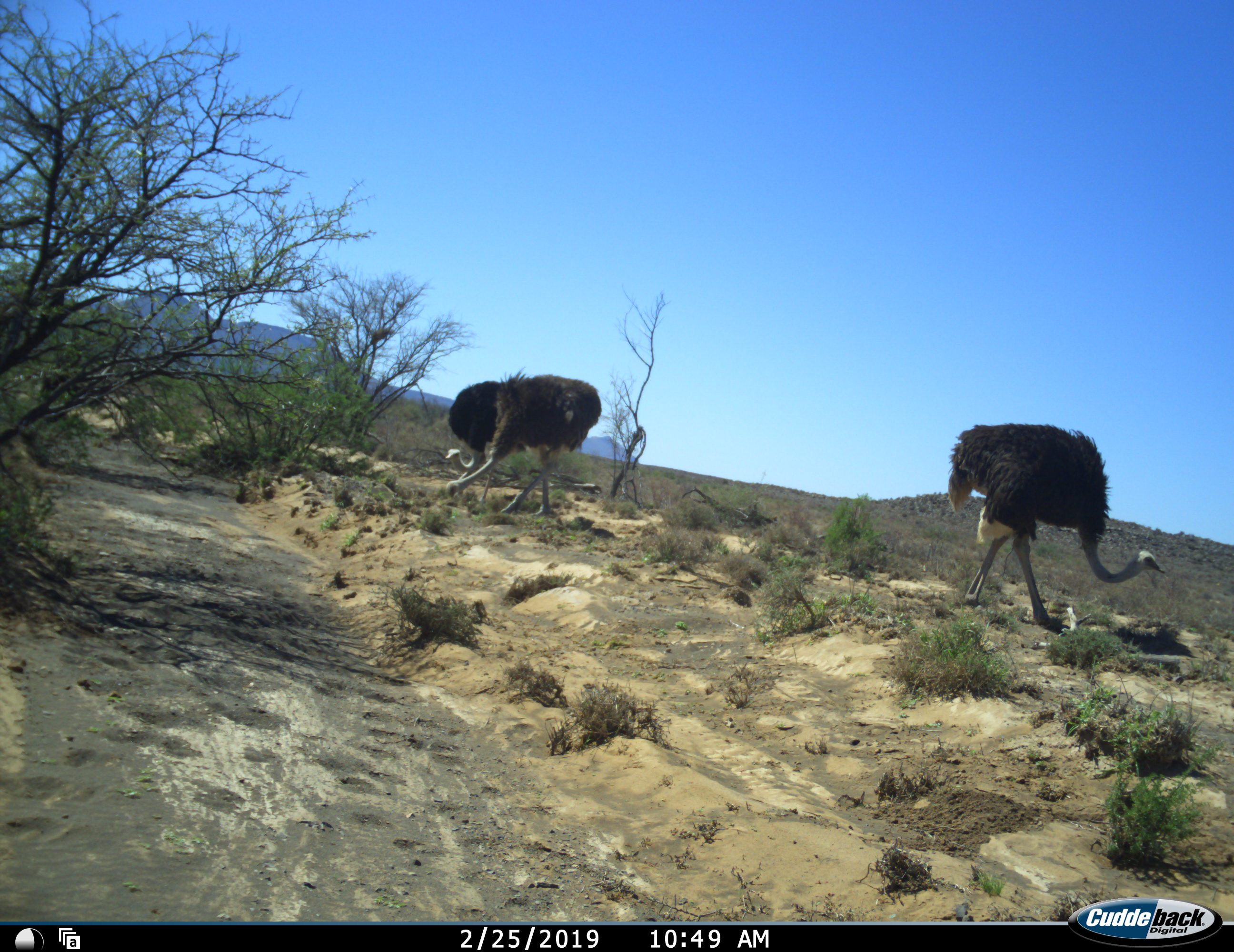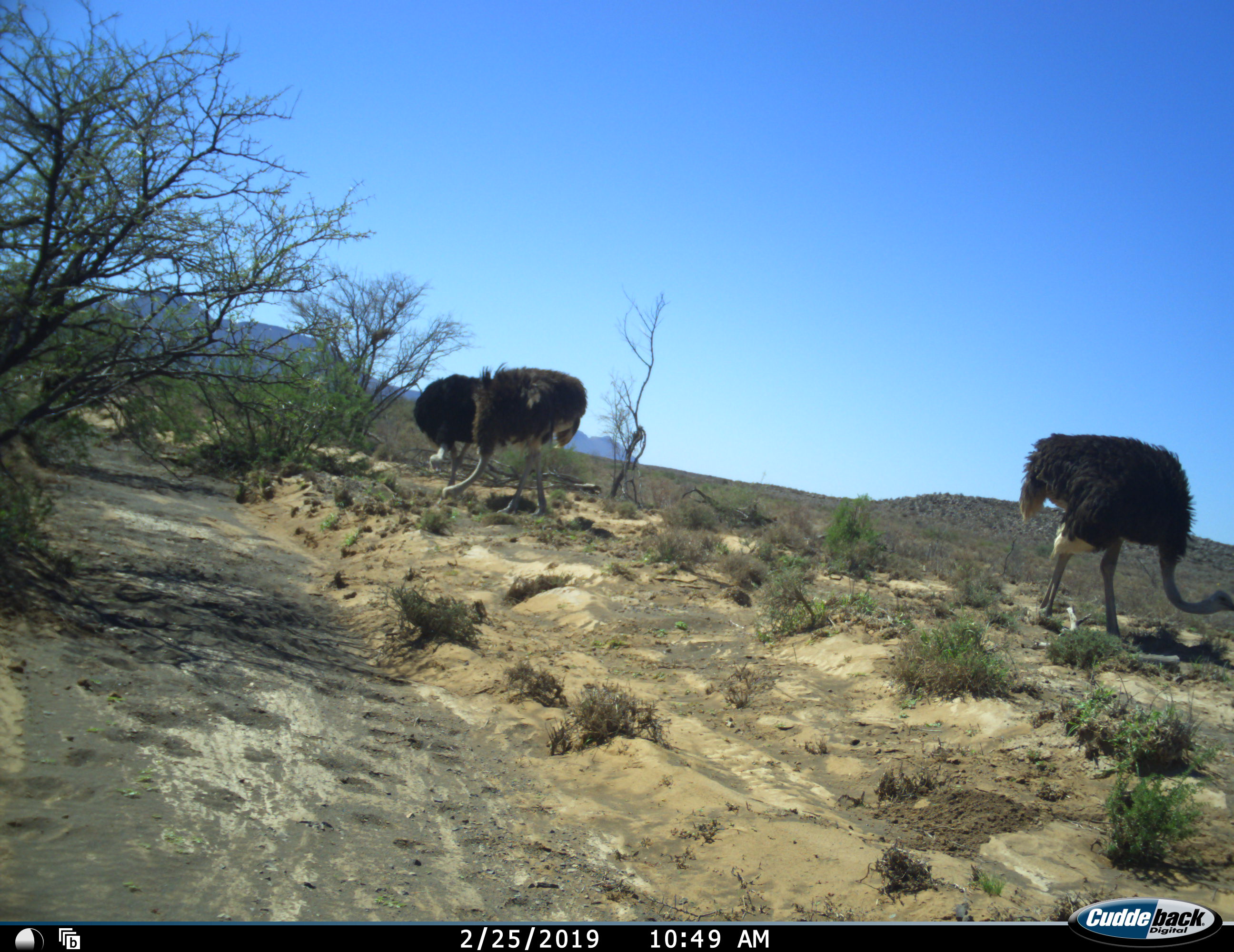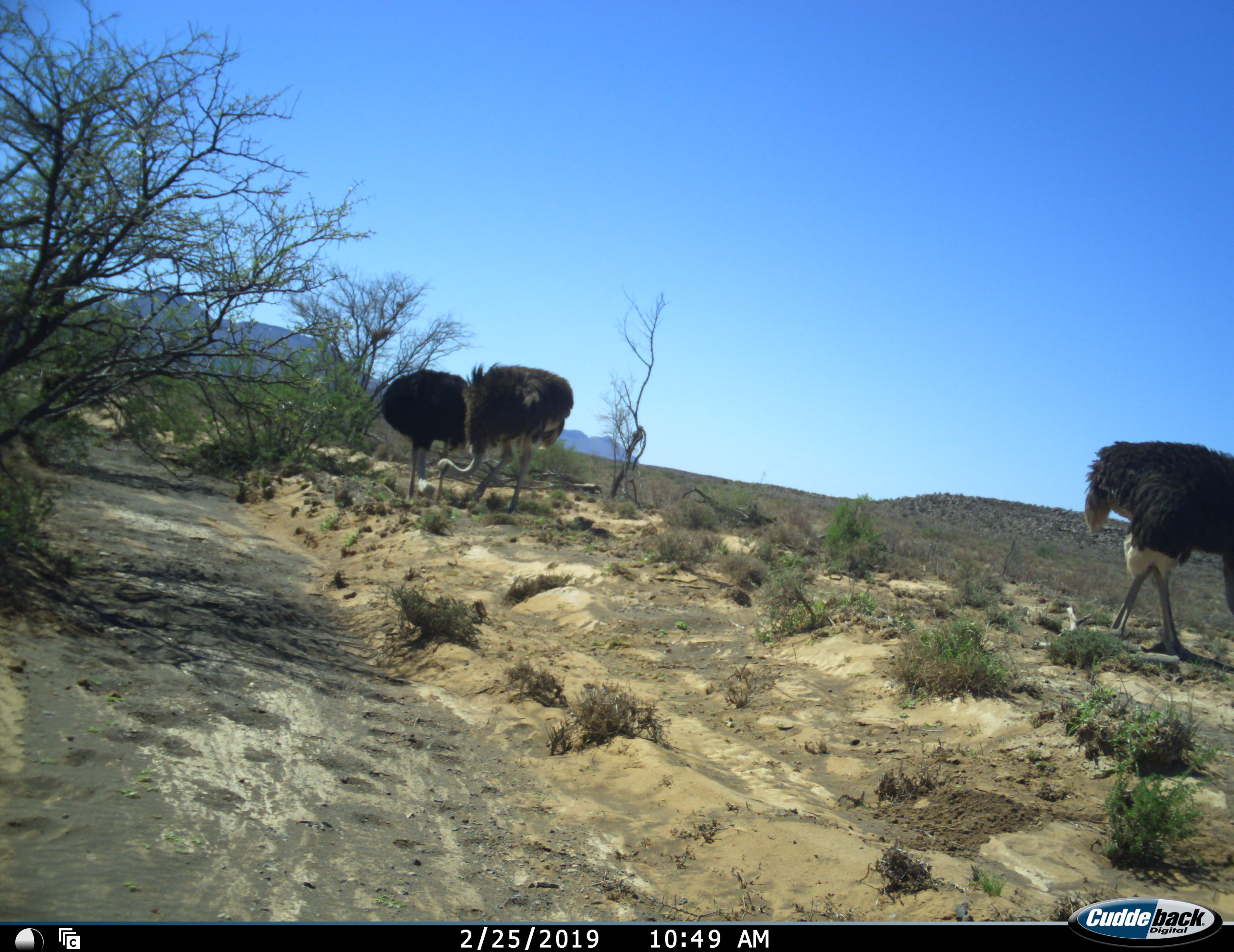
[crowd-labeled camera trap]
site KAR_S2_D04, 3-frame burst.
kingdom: Animalia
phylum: Chordata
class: Aves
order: Struthioniformes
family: Struthionidae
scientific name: Struthionidae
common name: ostrich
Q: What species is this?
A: Ostrich (Struthionidae).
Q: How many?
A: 3.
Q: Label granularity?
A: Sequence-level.